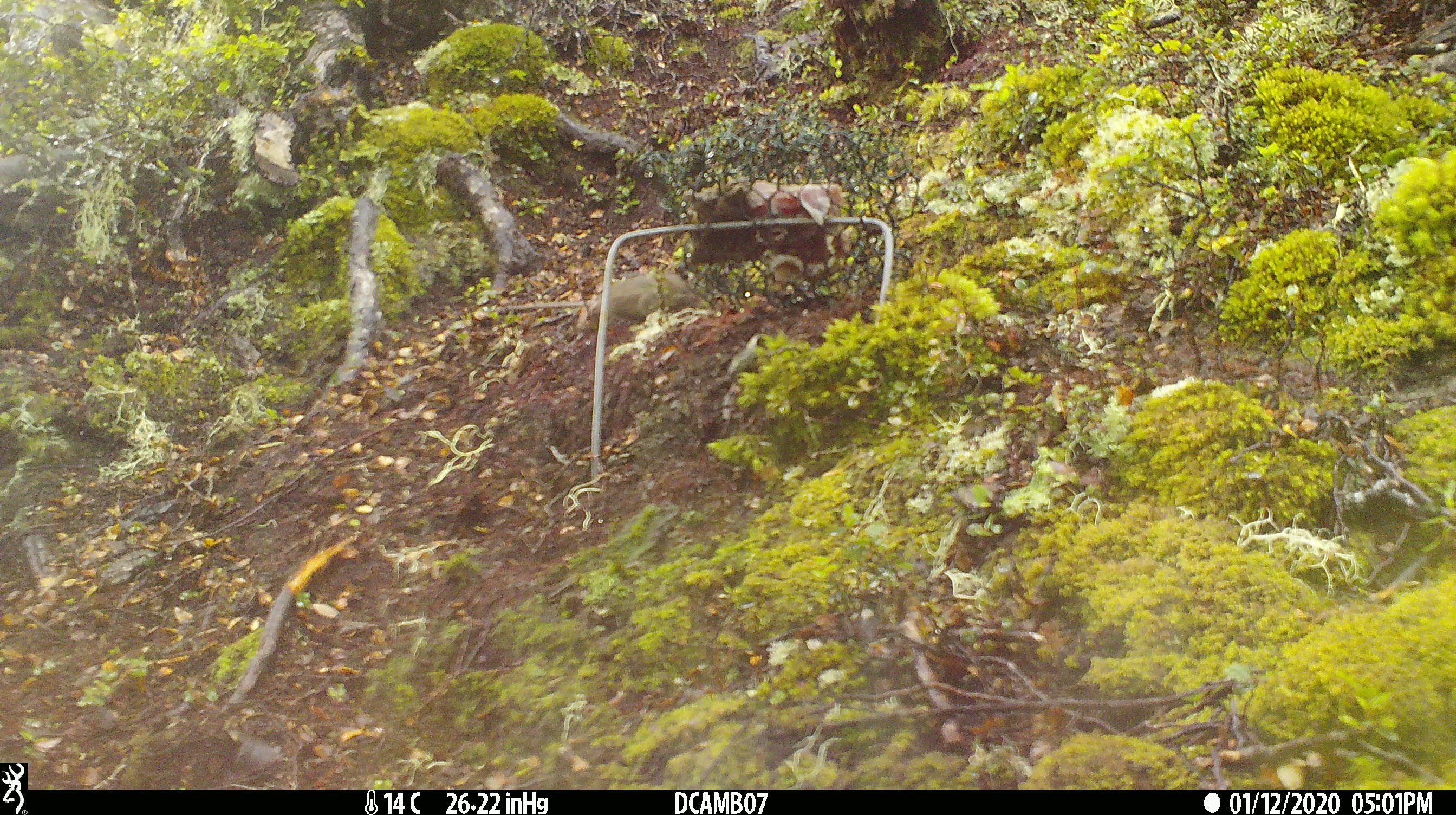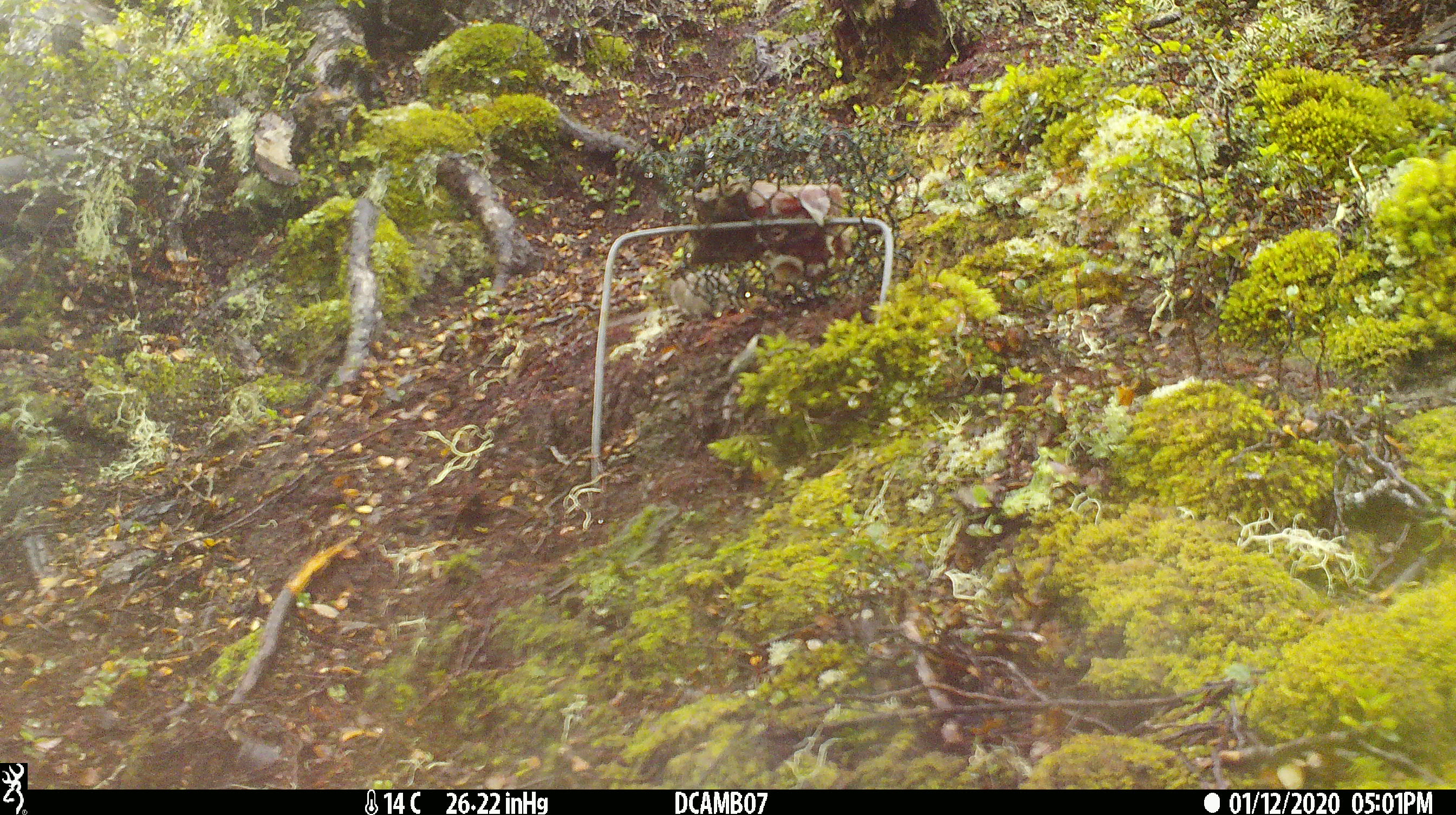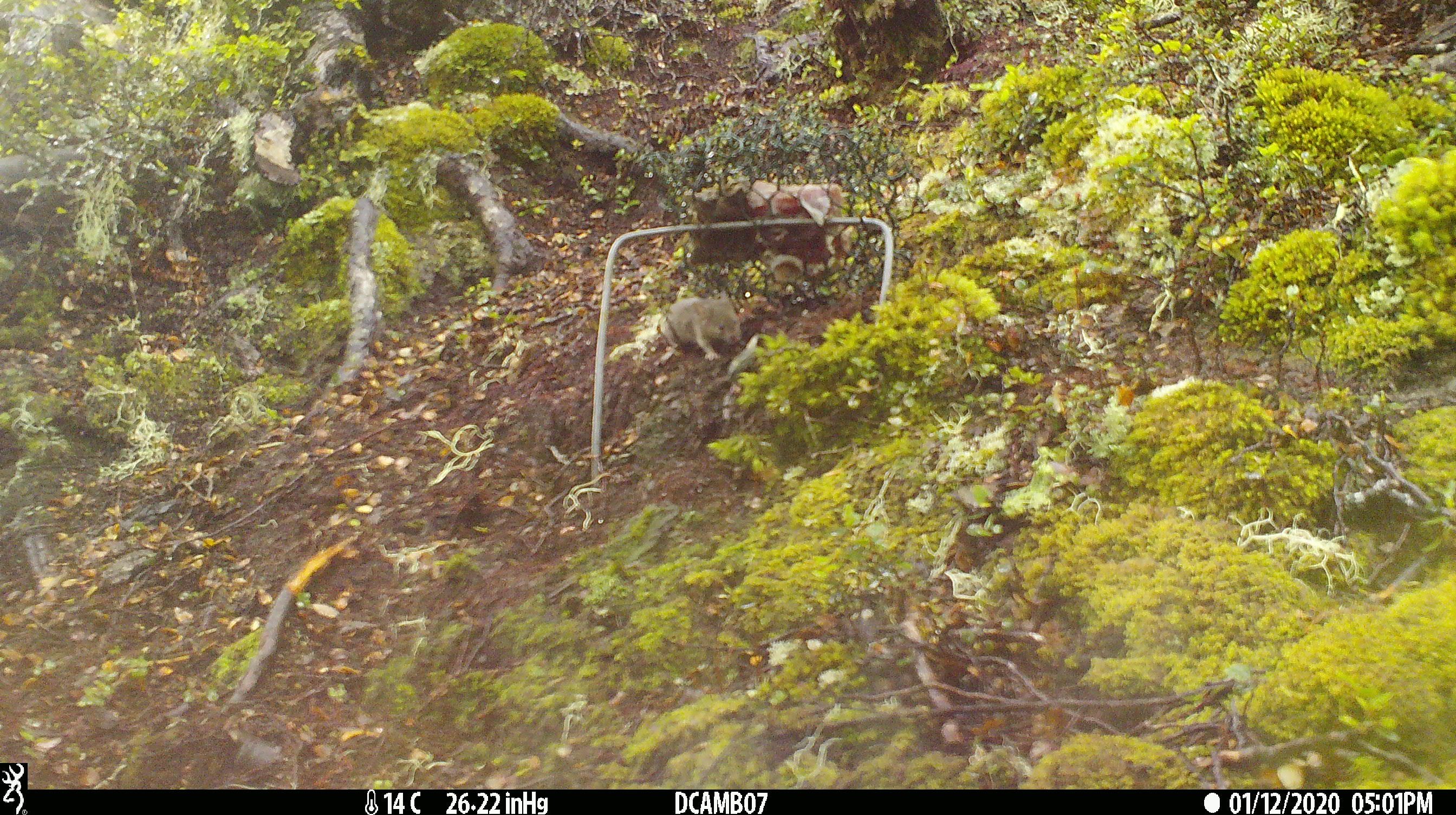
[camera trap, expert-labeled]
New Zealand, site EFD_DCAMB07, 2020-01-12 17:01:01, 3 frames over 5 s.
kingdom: Animalia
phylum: Chordata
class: Mammalia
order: Rodentia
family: Muridae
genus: Mus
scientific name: Mus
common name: mouse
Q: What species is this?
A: Mouse (Mus).